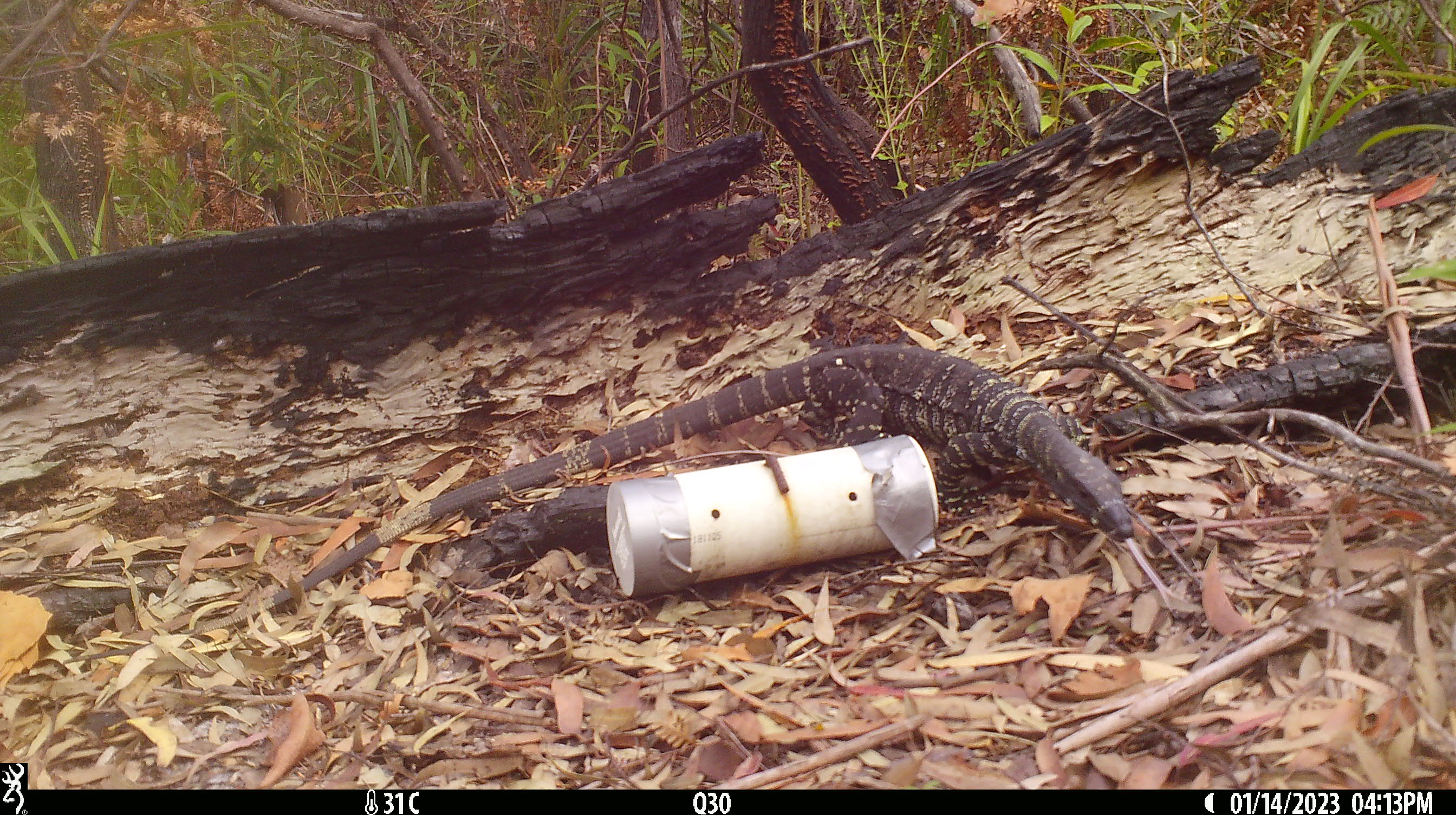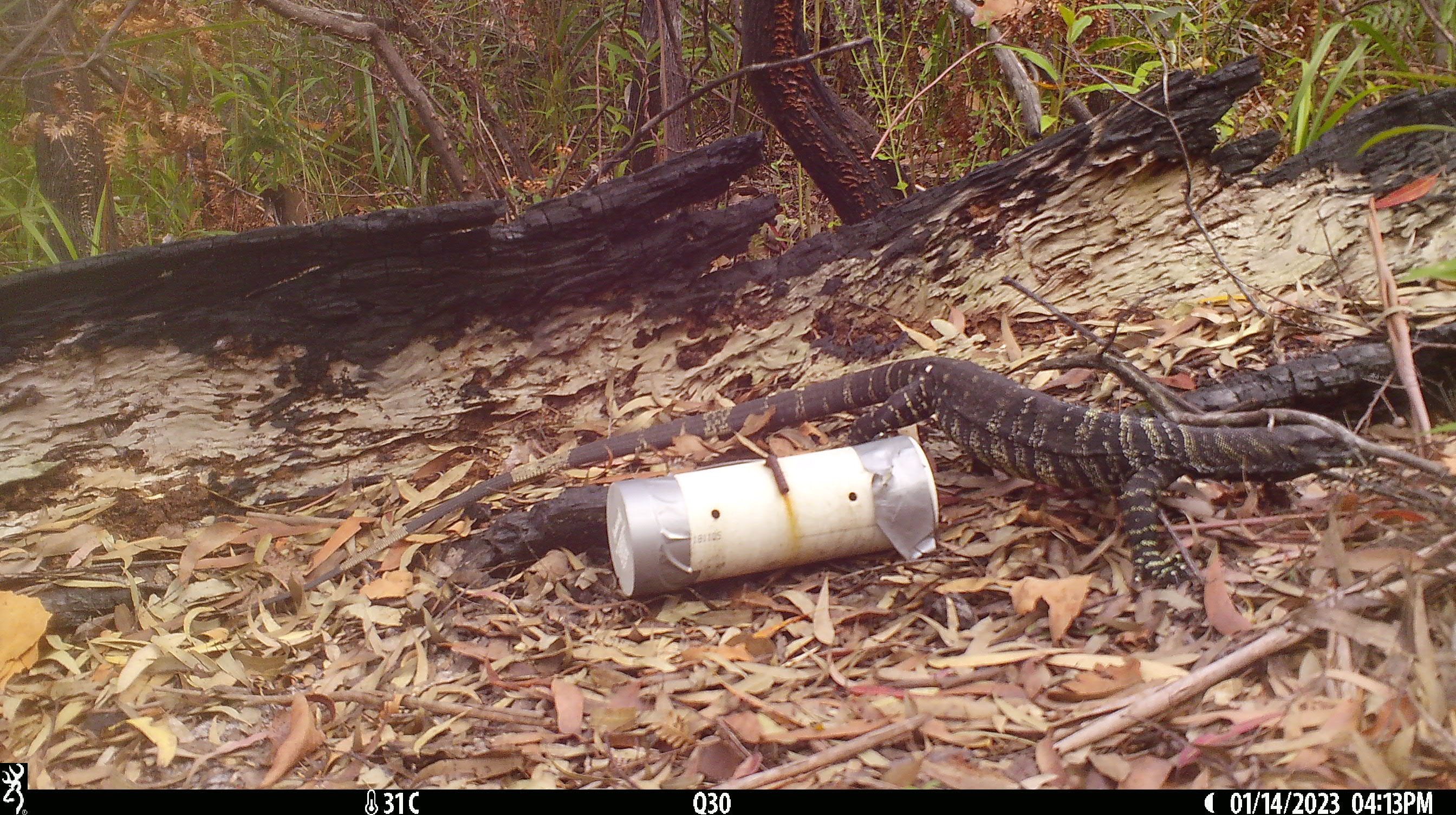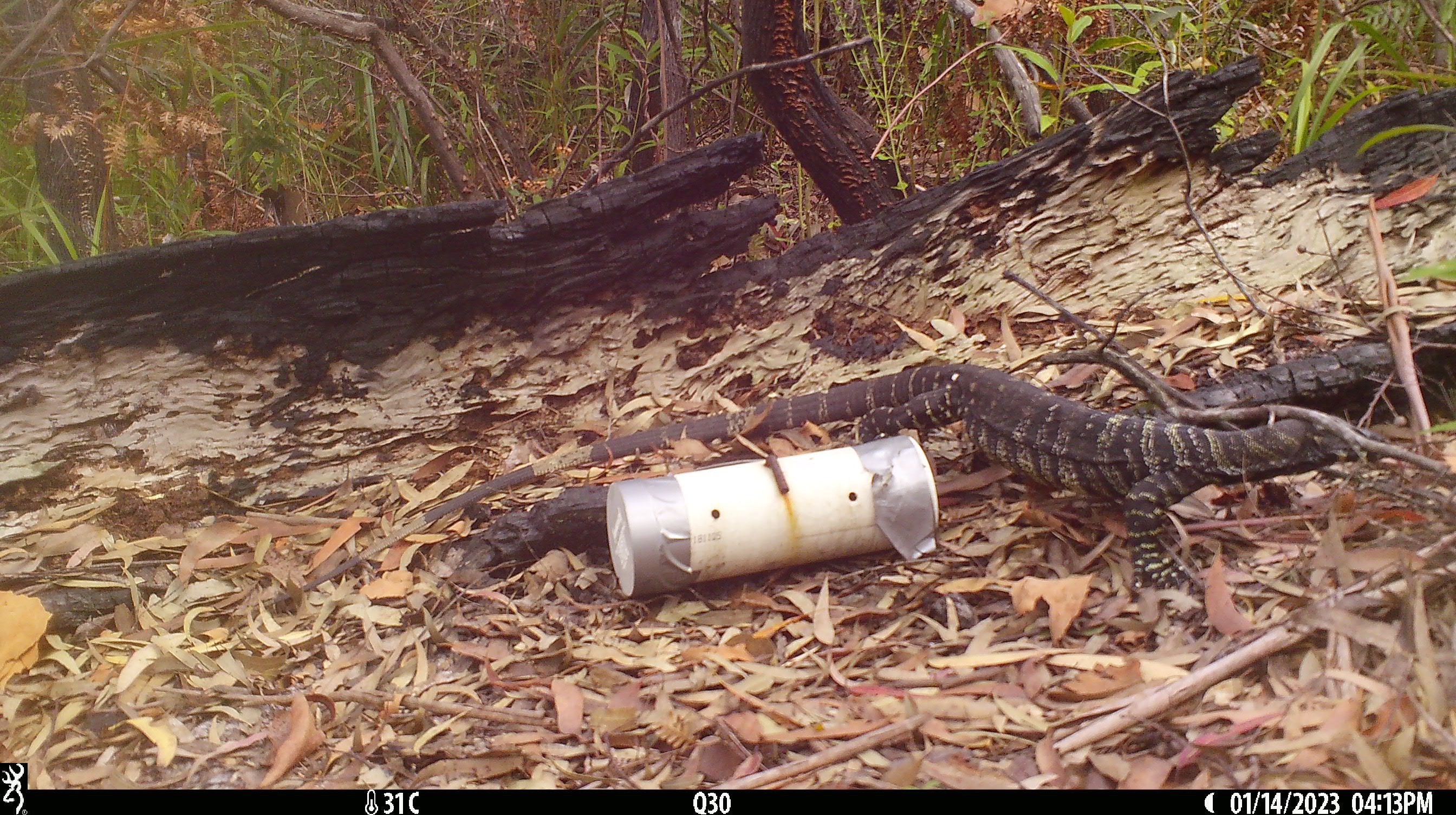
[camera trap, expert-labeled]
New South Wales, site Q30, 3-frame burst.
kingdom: Animalia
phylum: Chordata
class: Reptilia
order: Squamata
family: Varanidae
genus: Varanus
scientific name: Varanus varius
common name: lace monitor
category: goanna